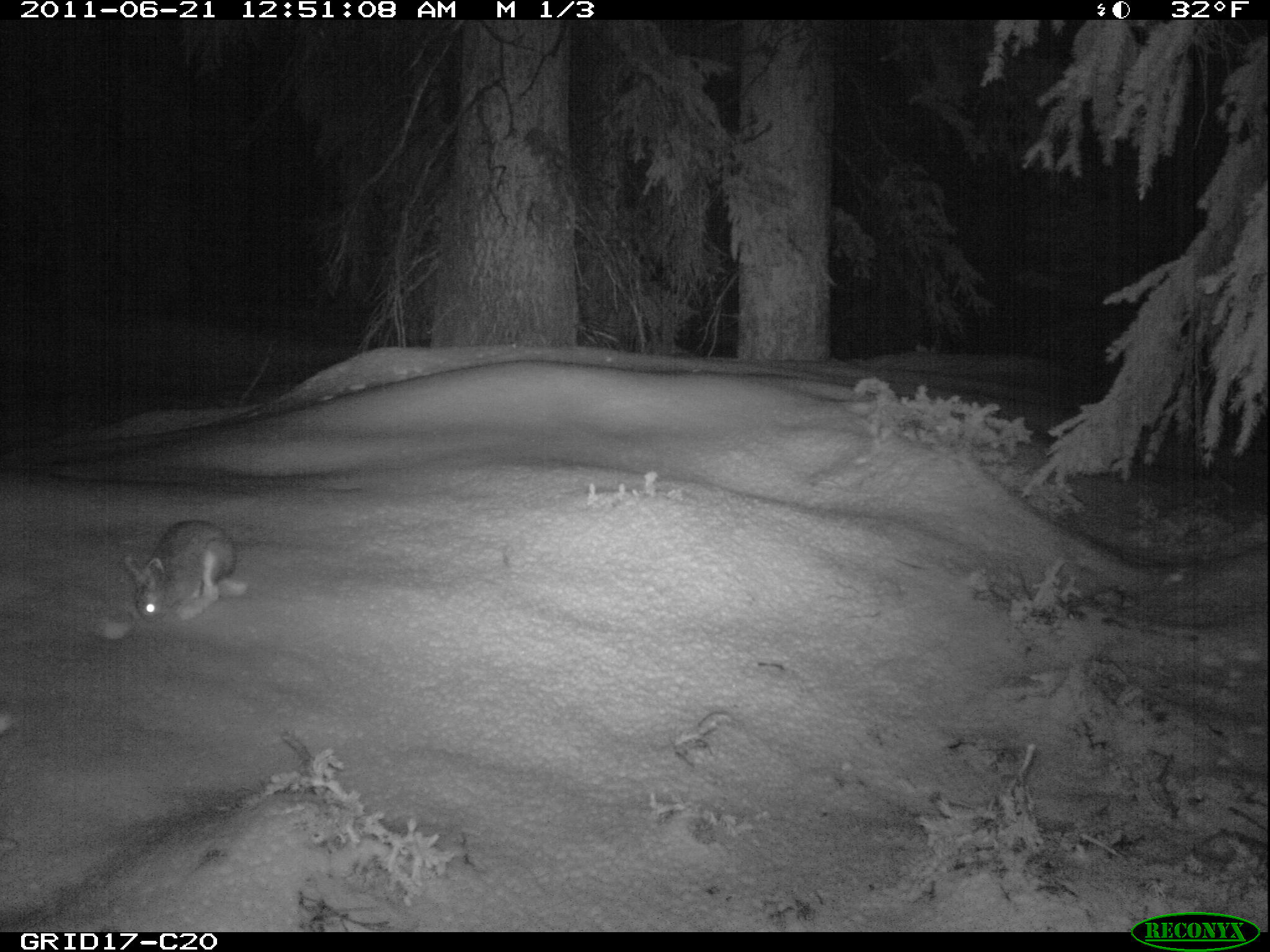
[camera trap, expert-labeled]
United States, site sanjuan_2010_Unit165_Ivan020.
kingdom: Animalia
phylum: Chordata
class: Mammalia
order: Lagomorpha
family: Leporidae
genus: Lepus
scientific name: Lepus americanus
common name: snowshoe hare